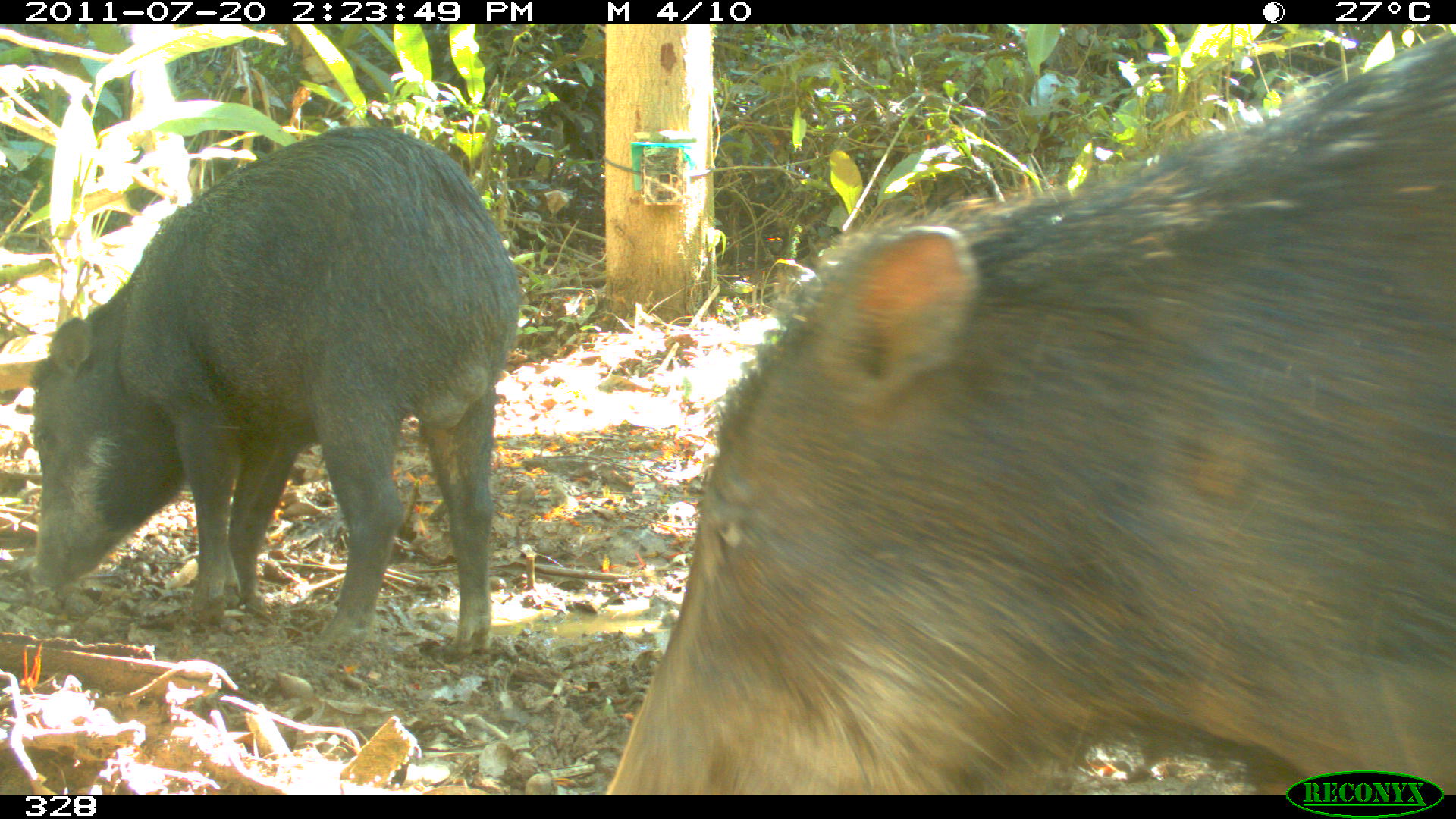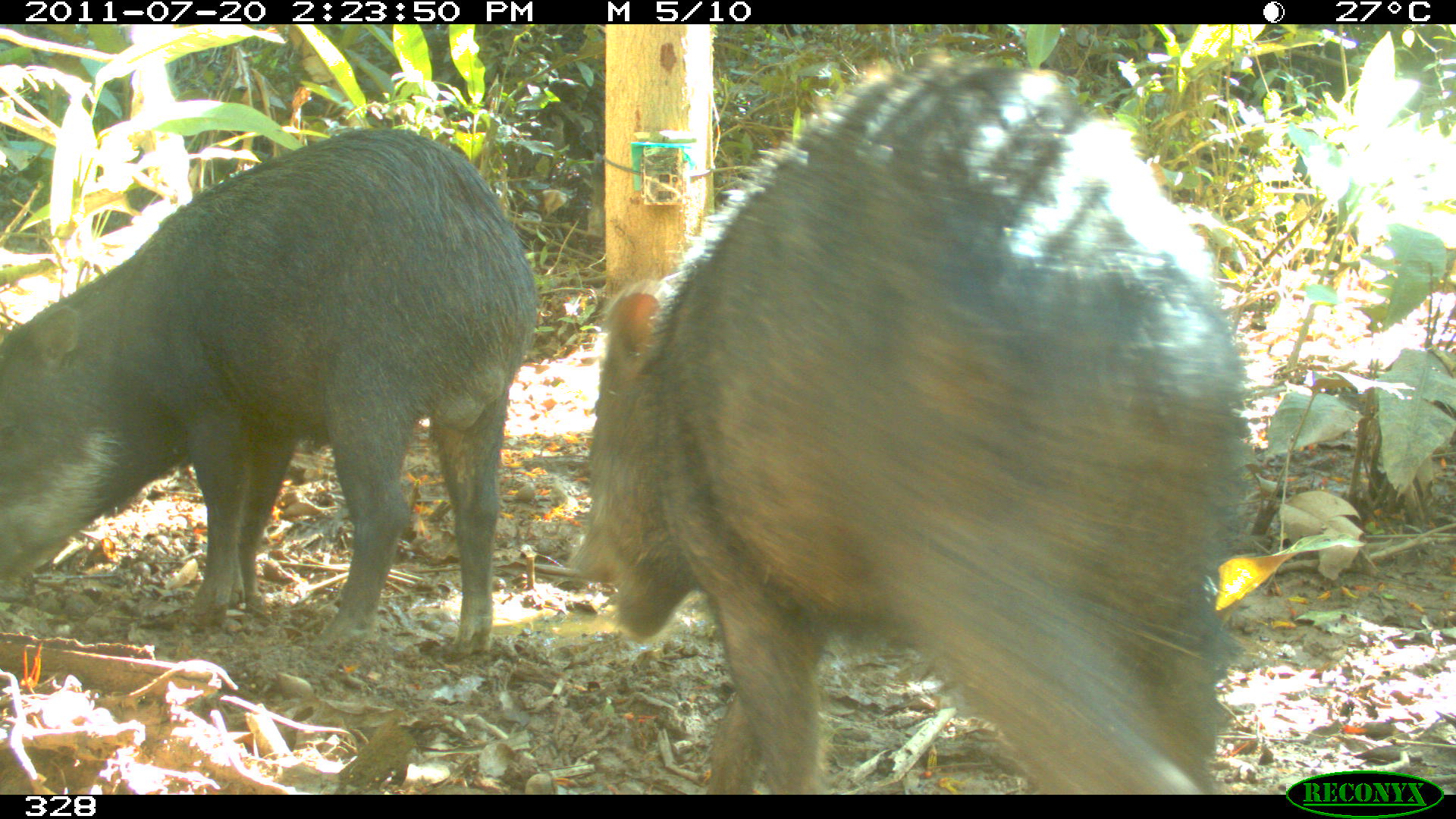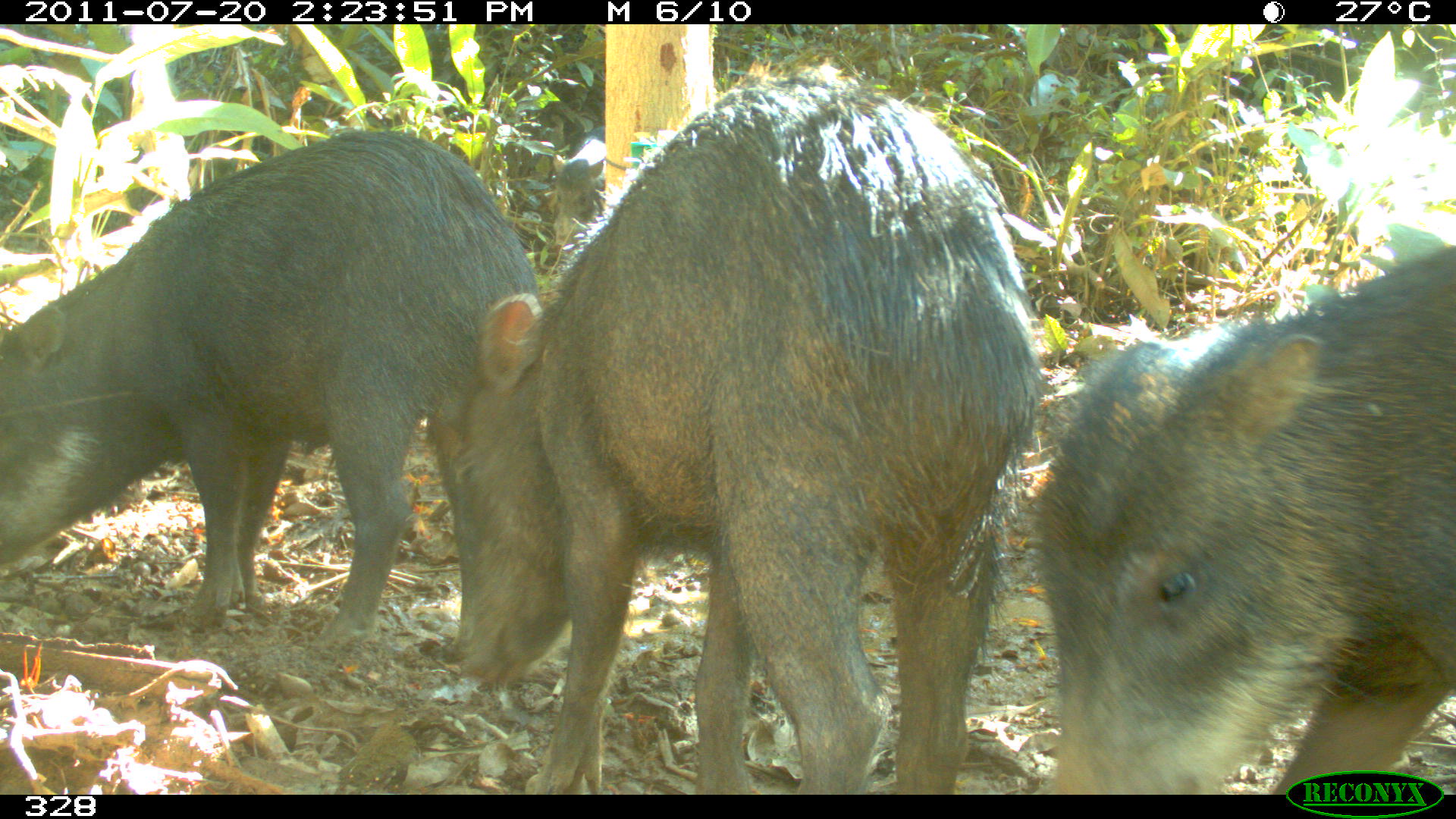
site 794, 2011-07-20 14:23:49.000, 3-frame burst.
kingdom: Animalia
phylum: Chordata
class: Mammalia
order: Artiodactyla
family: Tayassuidae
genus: Tayassu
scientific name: Tayassu pecari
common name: white-lipped peccary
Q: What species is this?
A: Tayassu pecari (white-lipped peccary).